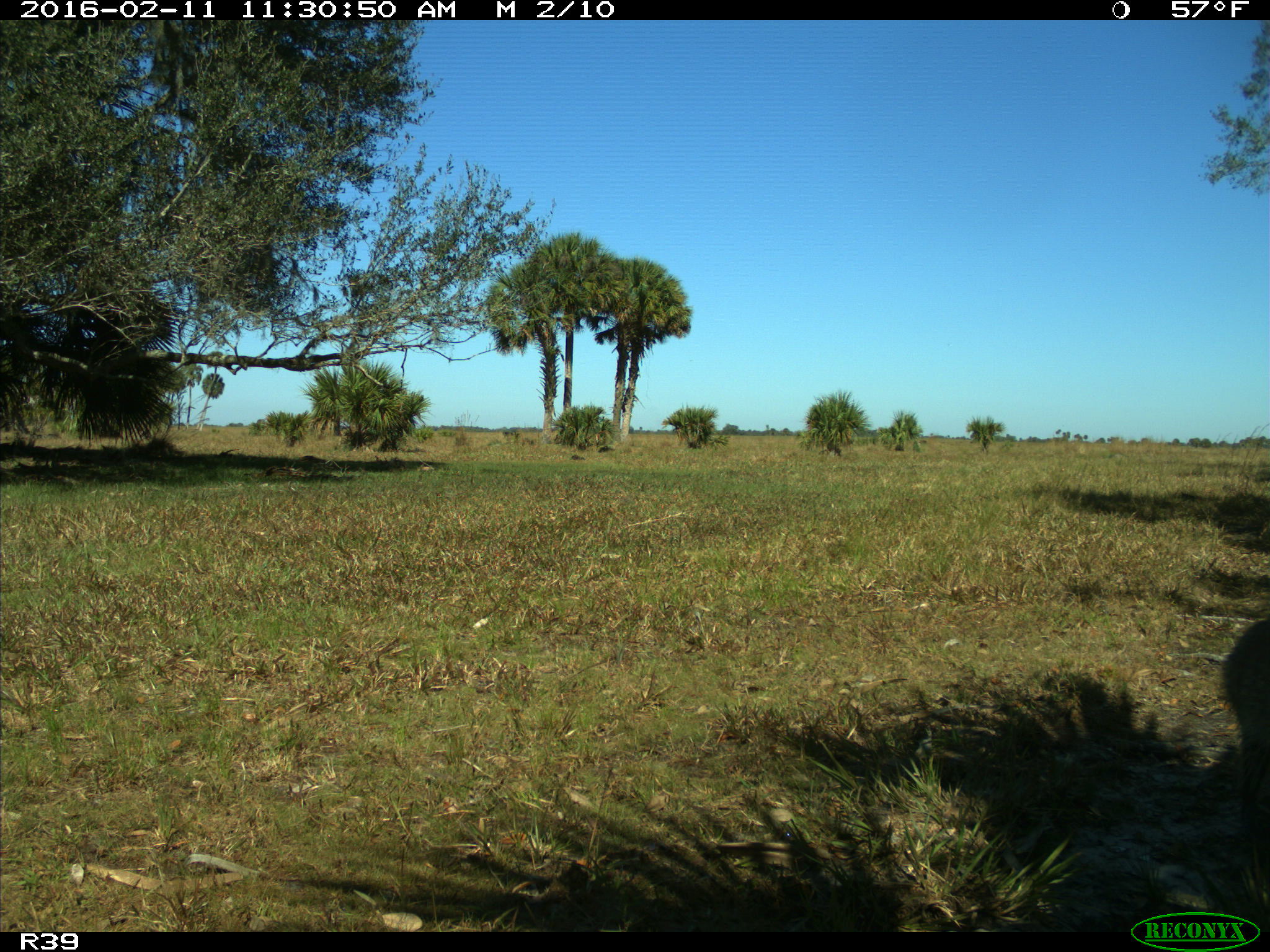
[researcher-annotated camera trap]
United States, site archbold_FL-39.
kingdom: Animalia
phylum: Chordata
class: Mammalia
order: Carnivora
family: Procyonidae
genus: Procyon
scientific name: Procyon lotor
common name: common raccoon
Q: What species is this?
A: Procyon lotor (common raccoon).